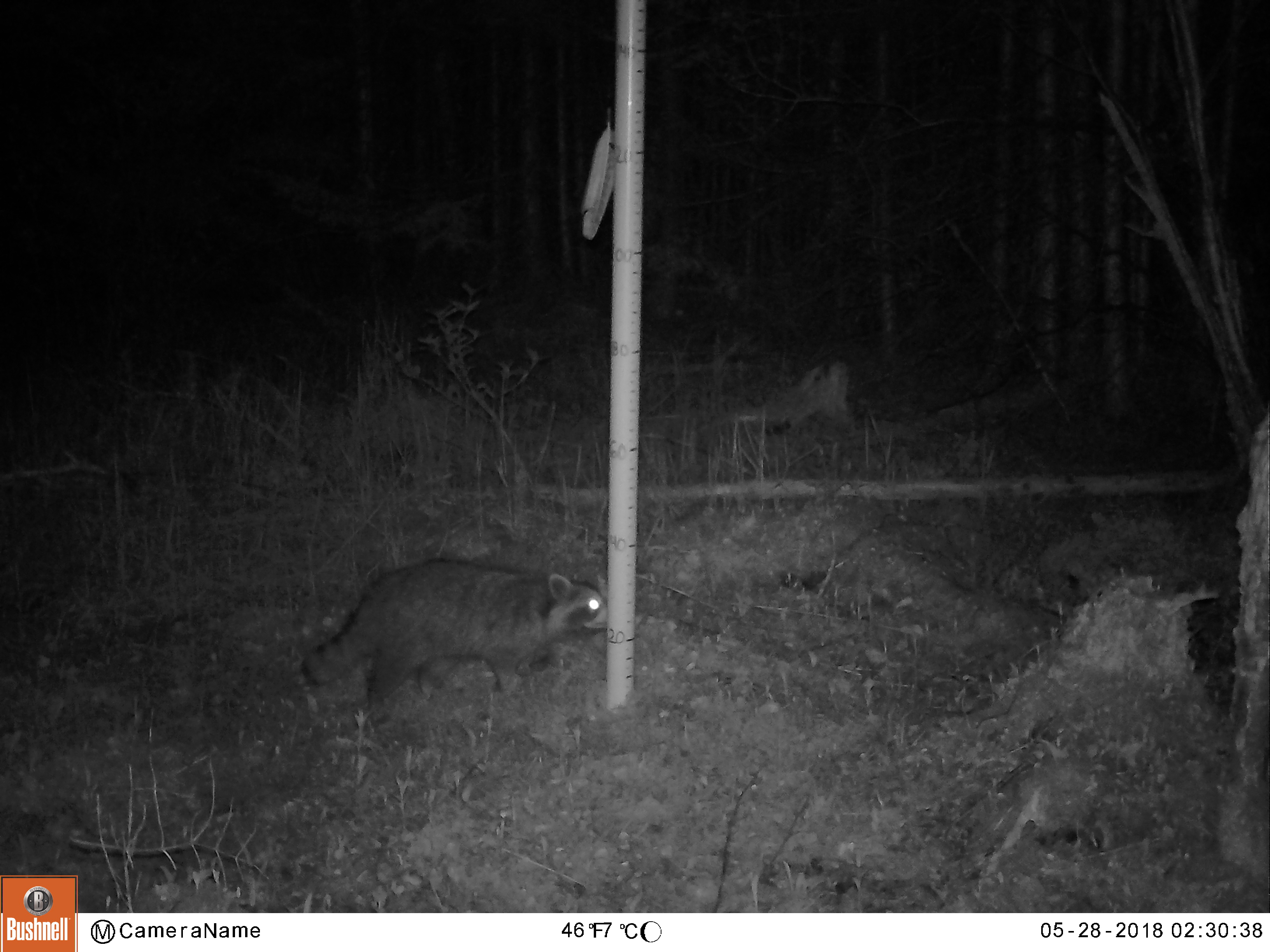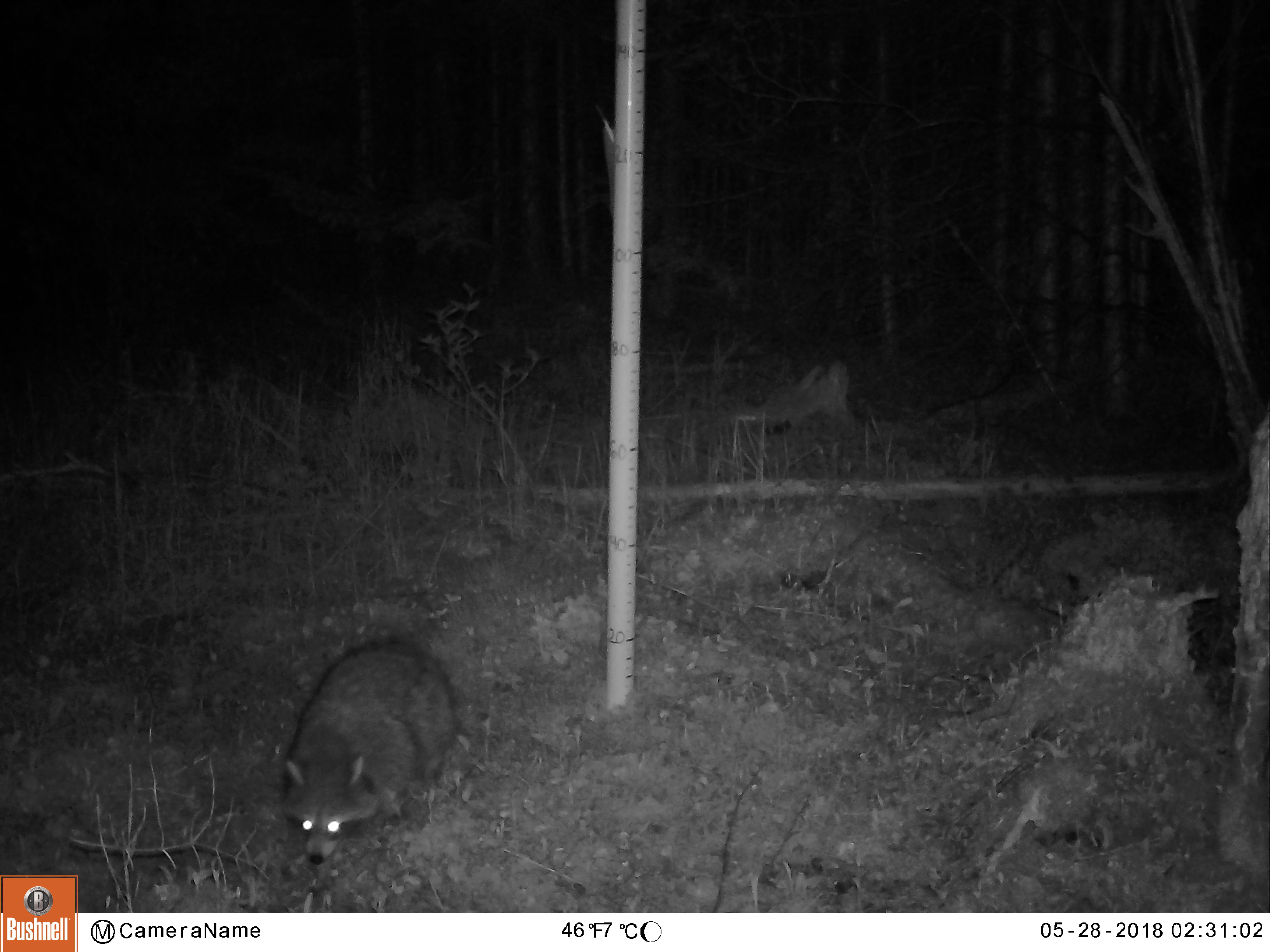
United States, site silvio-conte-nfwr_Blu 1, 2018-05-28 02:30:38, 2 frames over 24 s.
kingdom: Animalia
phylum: Chordata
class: Mammalia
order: Carnivora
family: Procyonidae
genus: Procyon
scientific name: Procyon lotor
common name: raccoon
Raccoon (Procyon lotor).